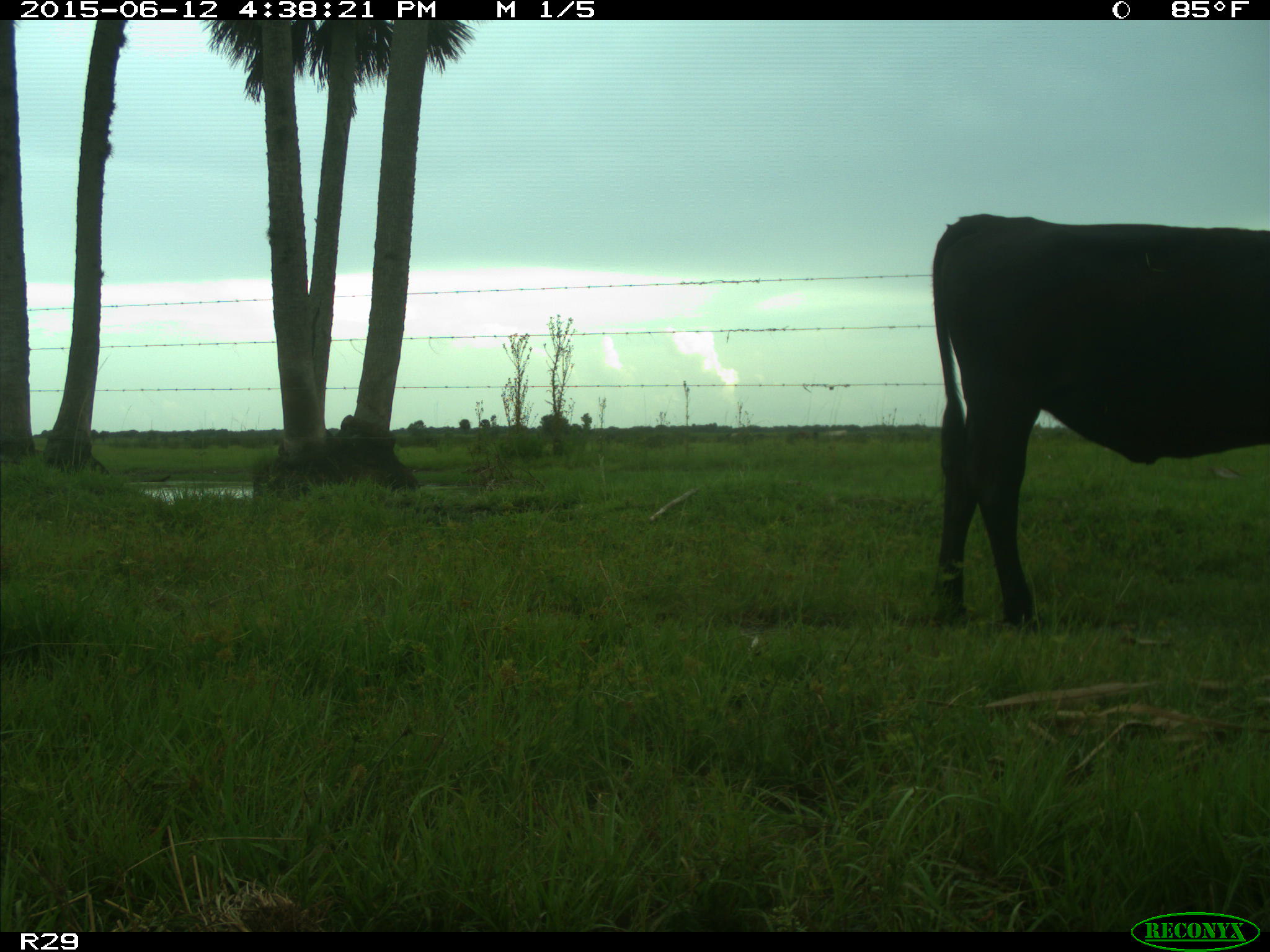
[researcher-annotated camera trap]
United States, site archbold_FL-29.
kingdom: Animalia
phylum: Chordata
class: Mammalia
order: Artiodactyla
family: Bovidae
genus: Bos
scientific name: Bos taurus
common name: domestic cow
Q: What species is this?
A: Bos taurus (domestic cow).